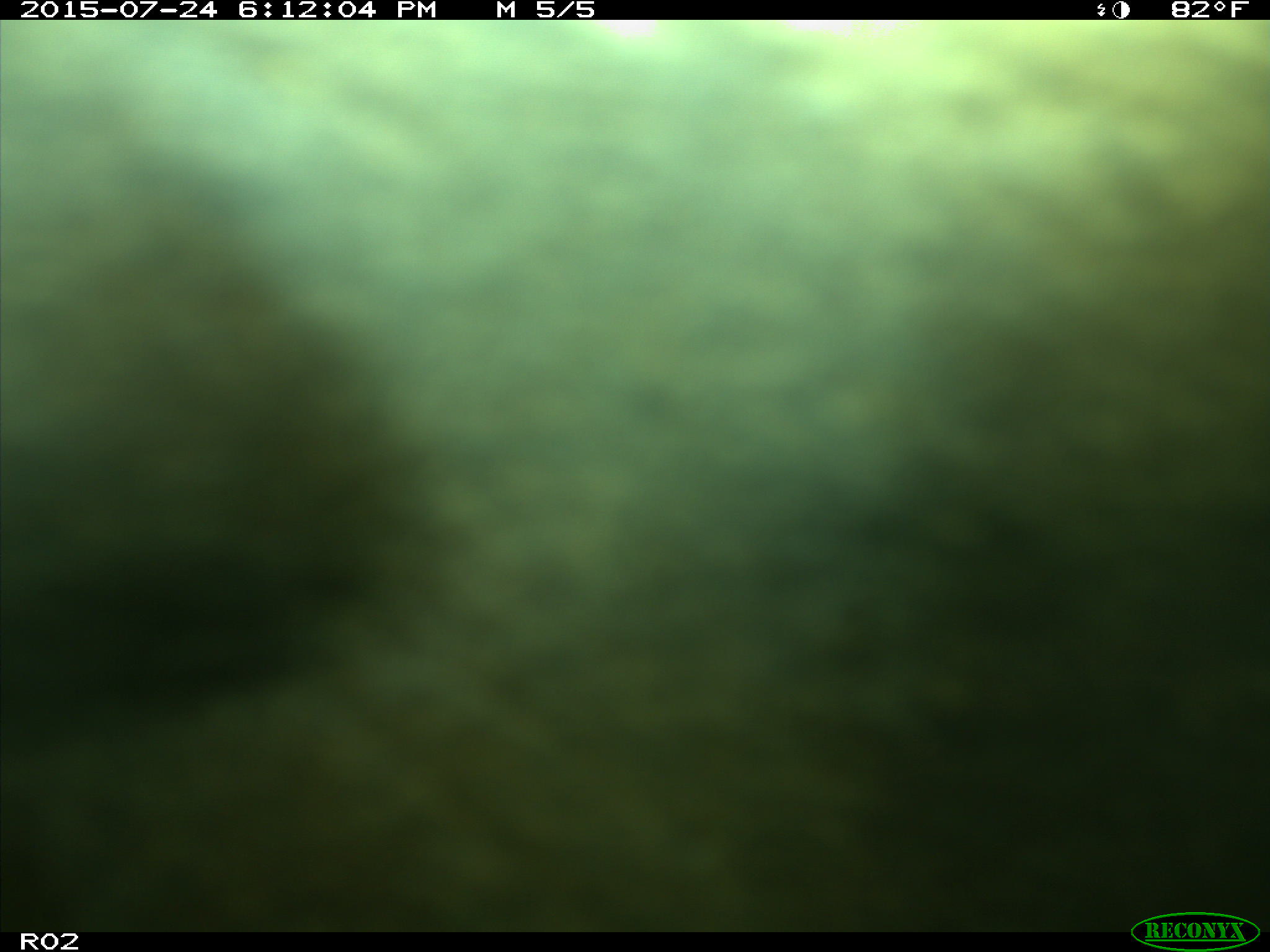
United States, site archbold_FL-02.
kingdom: Animalia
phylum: Chordata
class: Mammalia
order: Artiodactyla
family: Bovidae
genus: Bos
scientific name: Bos taurus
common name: domestic cow